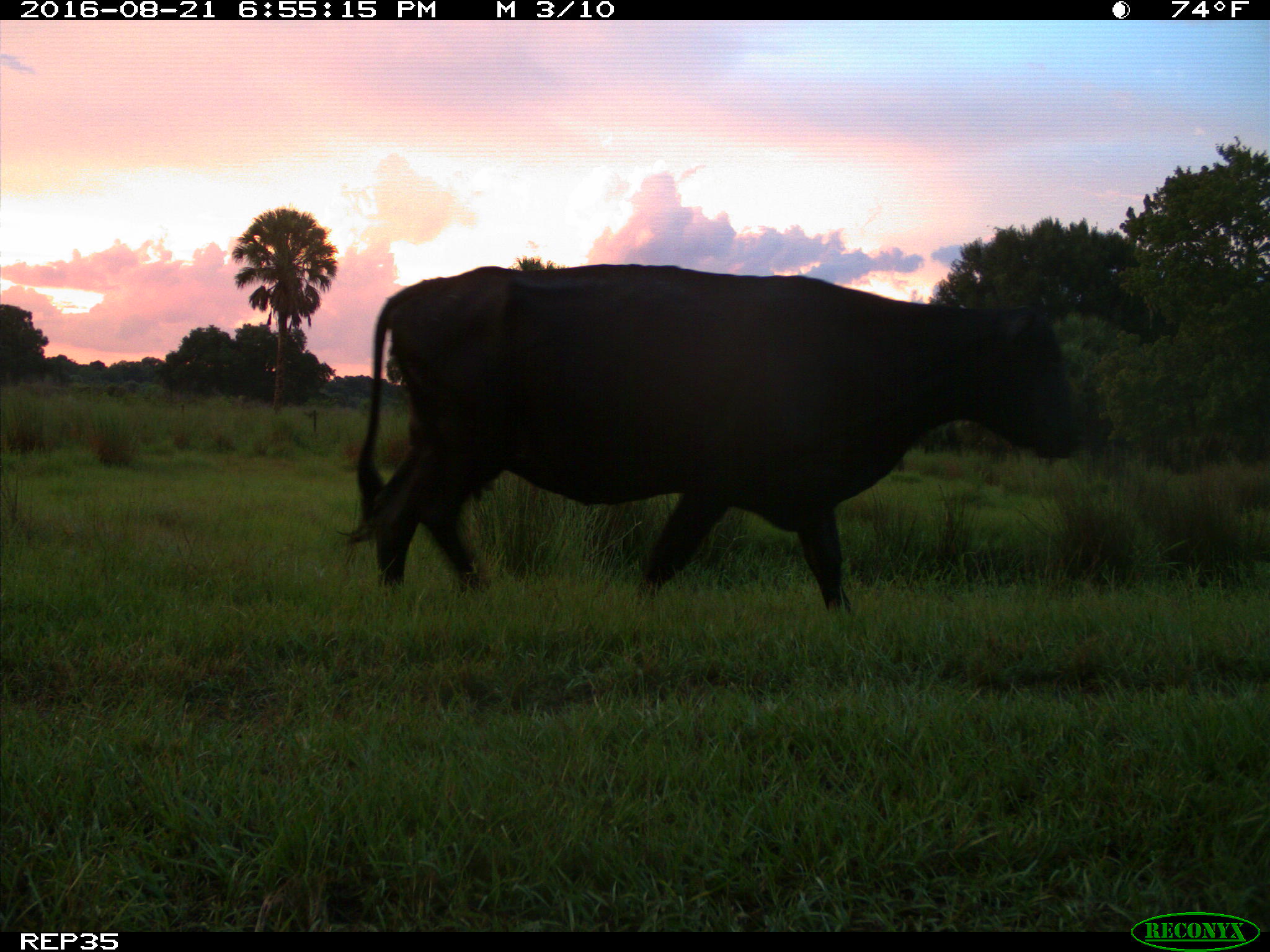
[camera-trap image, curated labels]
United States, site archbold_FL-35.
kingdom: Animalia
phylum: Chordata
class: Mammalia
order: Artiodactyla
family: Bovidae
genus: Bos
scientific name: Bos taurus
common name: domestic cow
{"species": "Bos taurus (domestic cow)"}